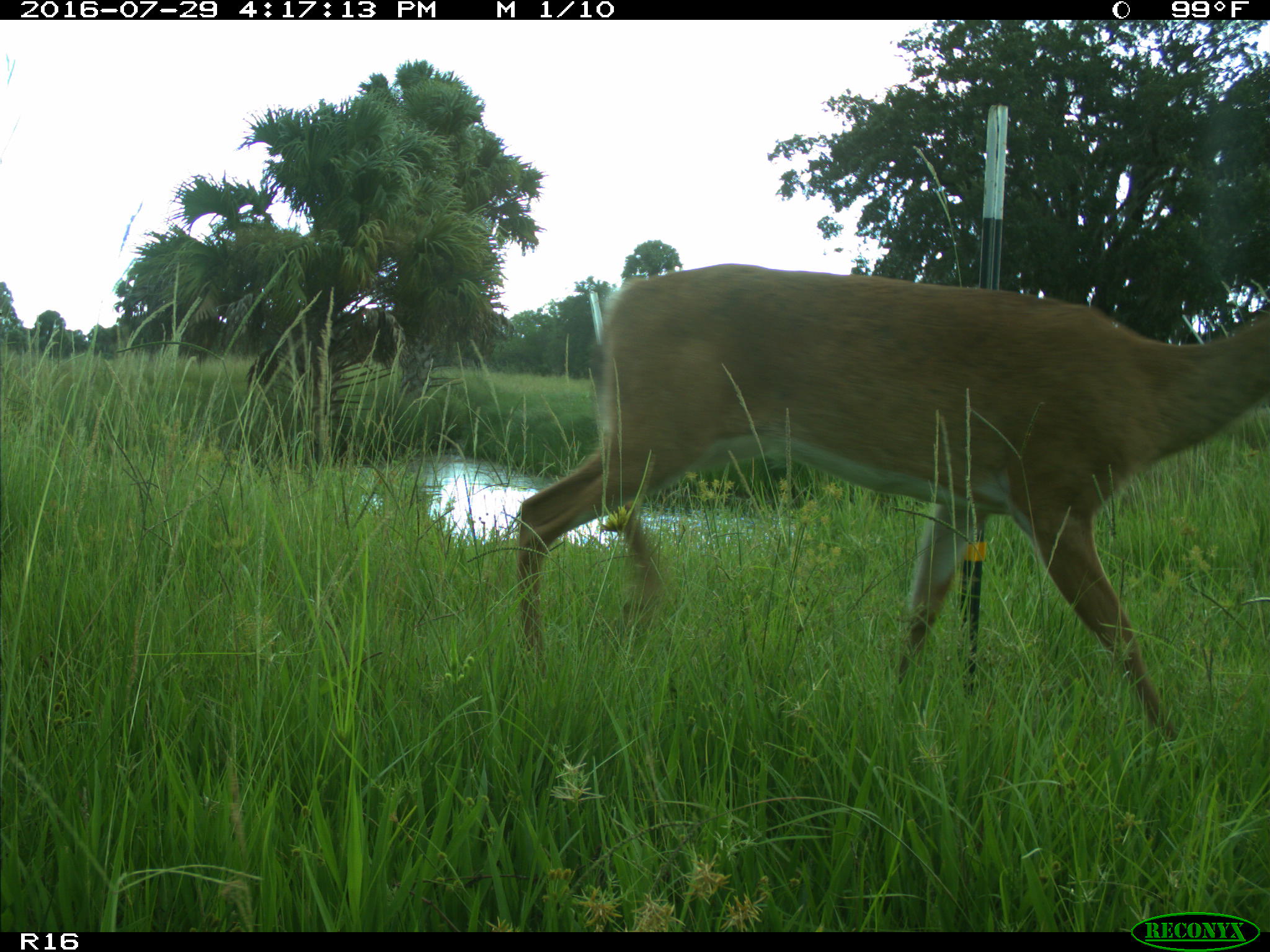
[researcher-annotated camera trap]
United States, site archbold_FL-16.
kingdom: Animalia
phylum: Chordata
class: Mammalia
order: Artiodactyla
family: Cervidae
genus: Odocoileus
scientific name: Odocoileus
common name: deer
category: unidentified deer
Unidentified deer (deer) (Odocoileus).